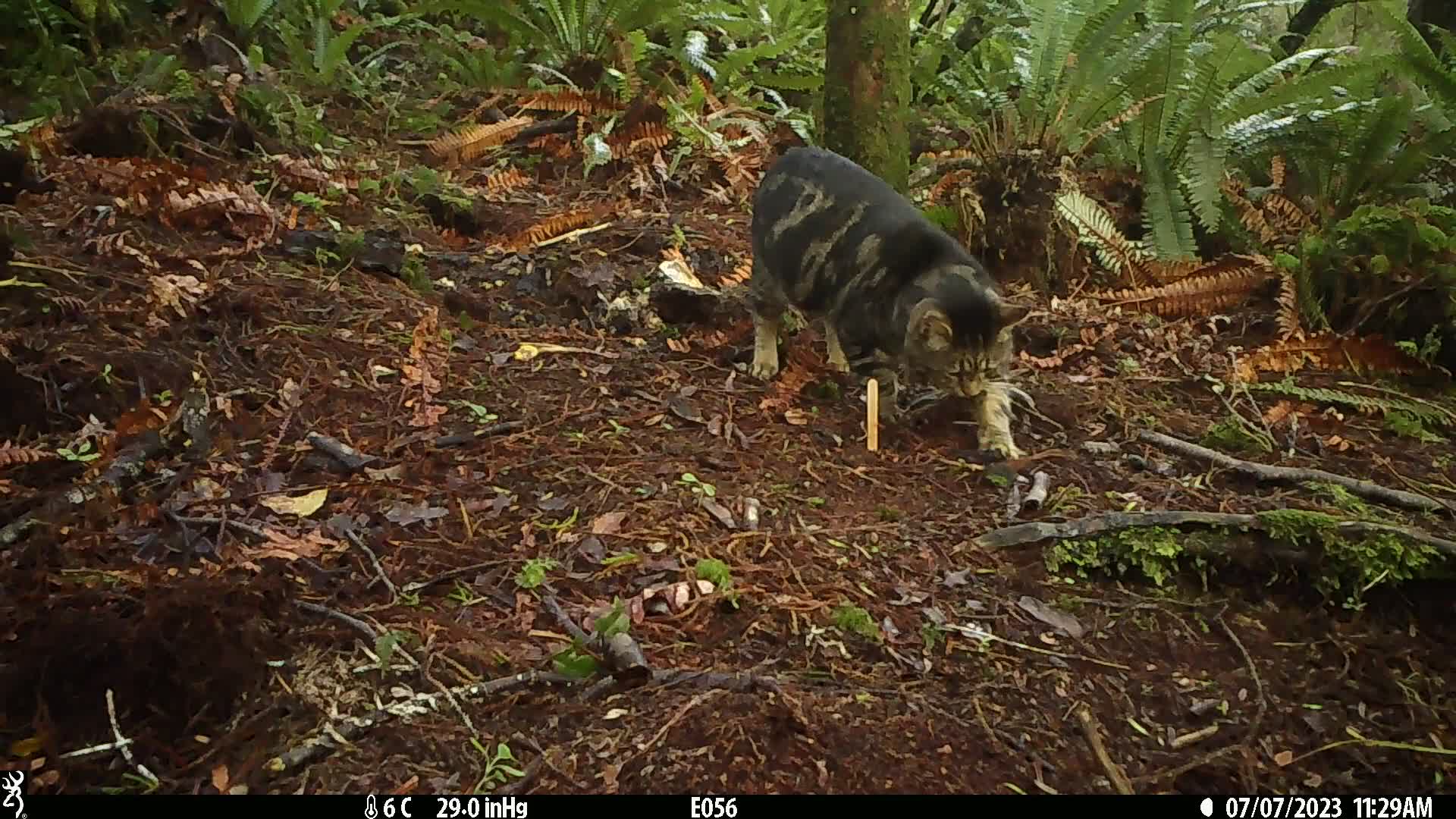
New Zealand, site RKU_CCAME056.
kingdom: Animalia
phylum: Chordata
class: Mammalia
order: Carnivora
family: Felidae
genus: Felis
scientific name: Felis catus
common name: domestic cat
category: cat